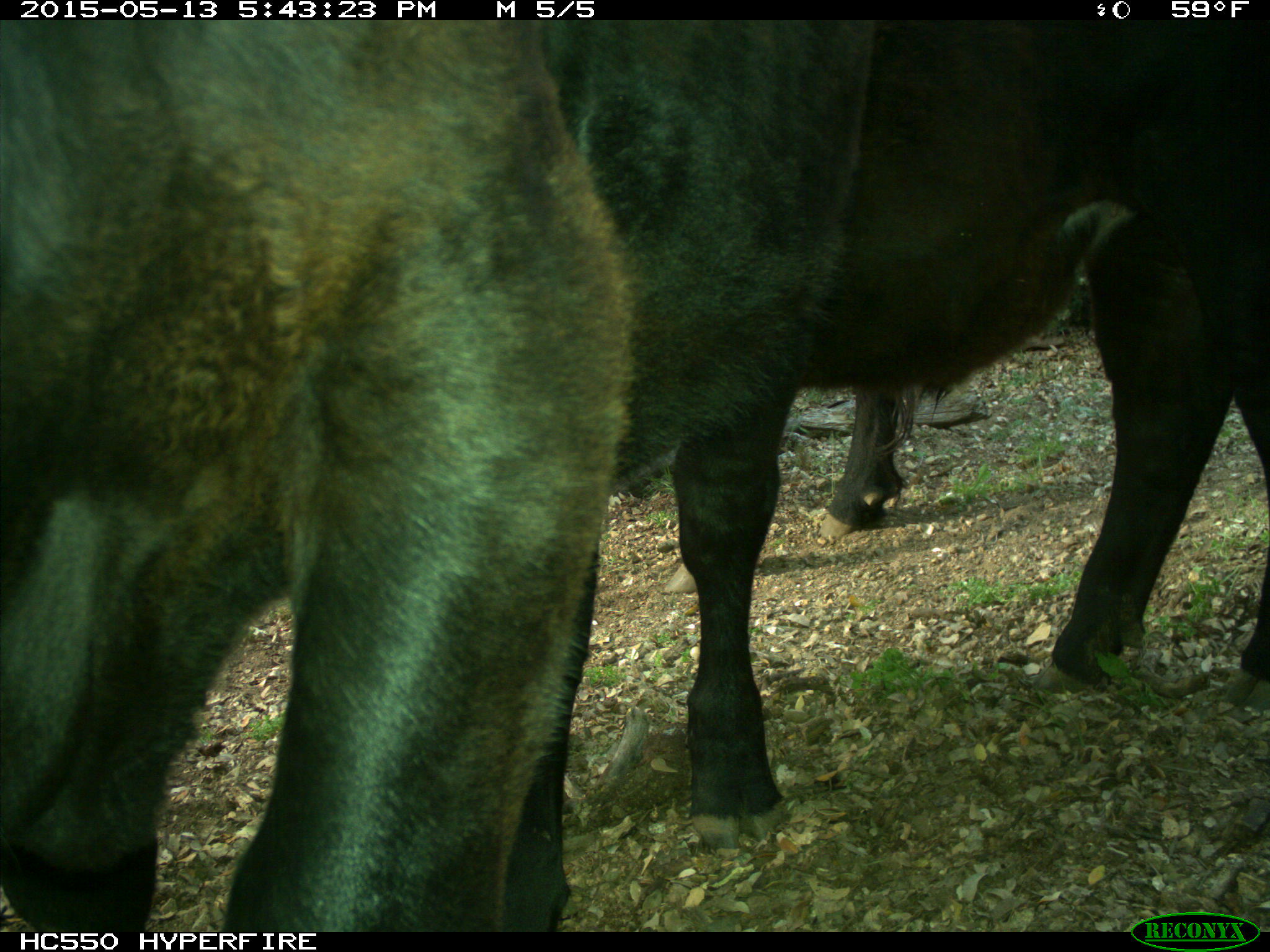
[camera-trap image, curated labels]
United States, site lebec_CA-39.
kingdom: Animalia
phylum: Chordata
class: Mammalia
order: Artiodactyla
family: Bovidae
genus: Bos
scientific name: Bos taurus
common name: domestic cow